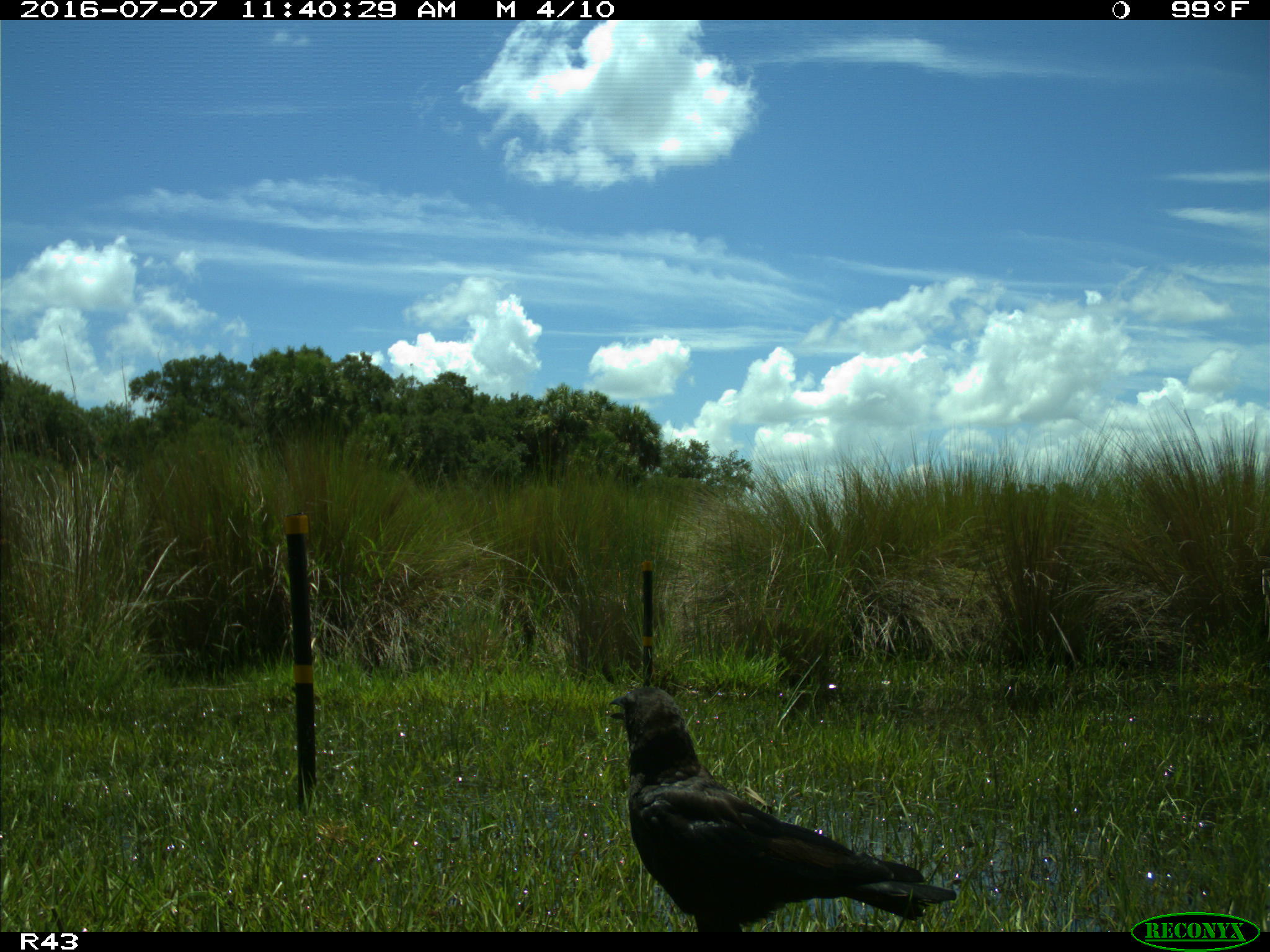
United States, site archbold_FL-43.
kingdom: Animalia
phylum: Chordata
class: Aves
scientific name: Aves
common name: birds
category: unidentified bird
Unidentified bird (birds) (Aves).